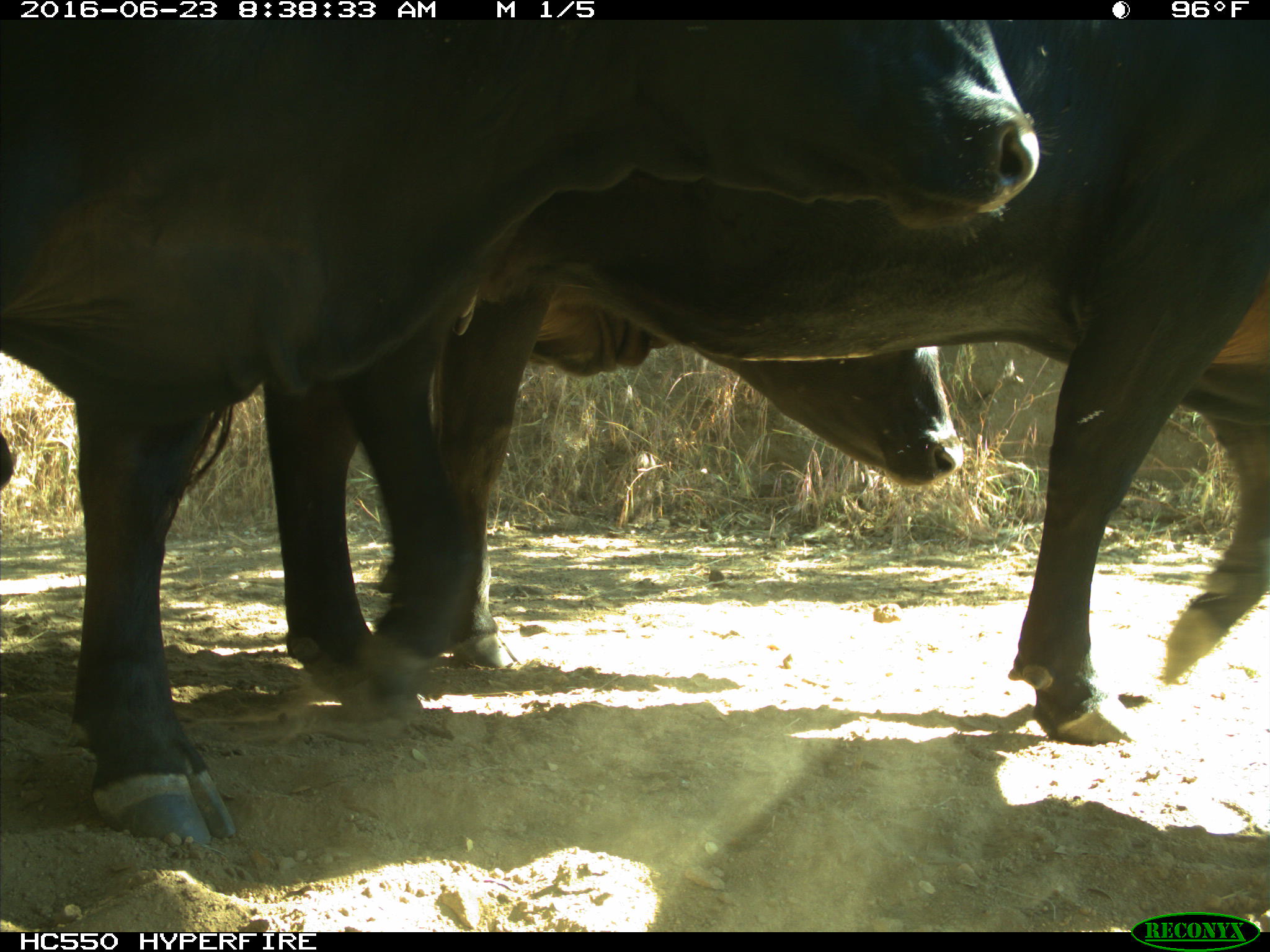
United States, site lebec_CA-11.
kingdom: Animalia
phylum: Chordata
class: Mammalia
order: Artiodactyla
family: Bovidae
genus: Bos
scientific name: Bos taurus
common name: domestic cow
Bos taurus (domestic cow).